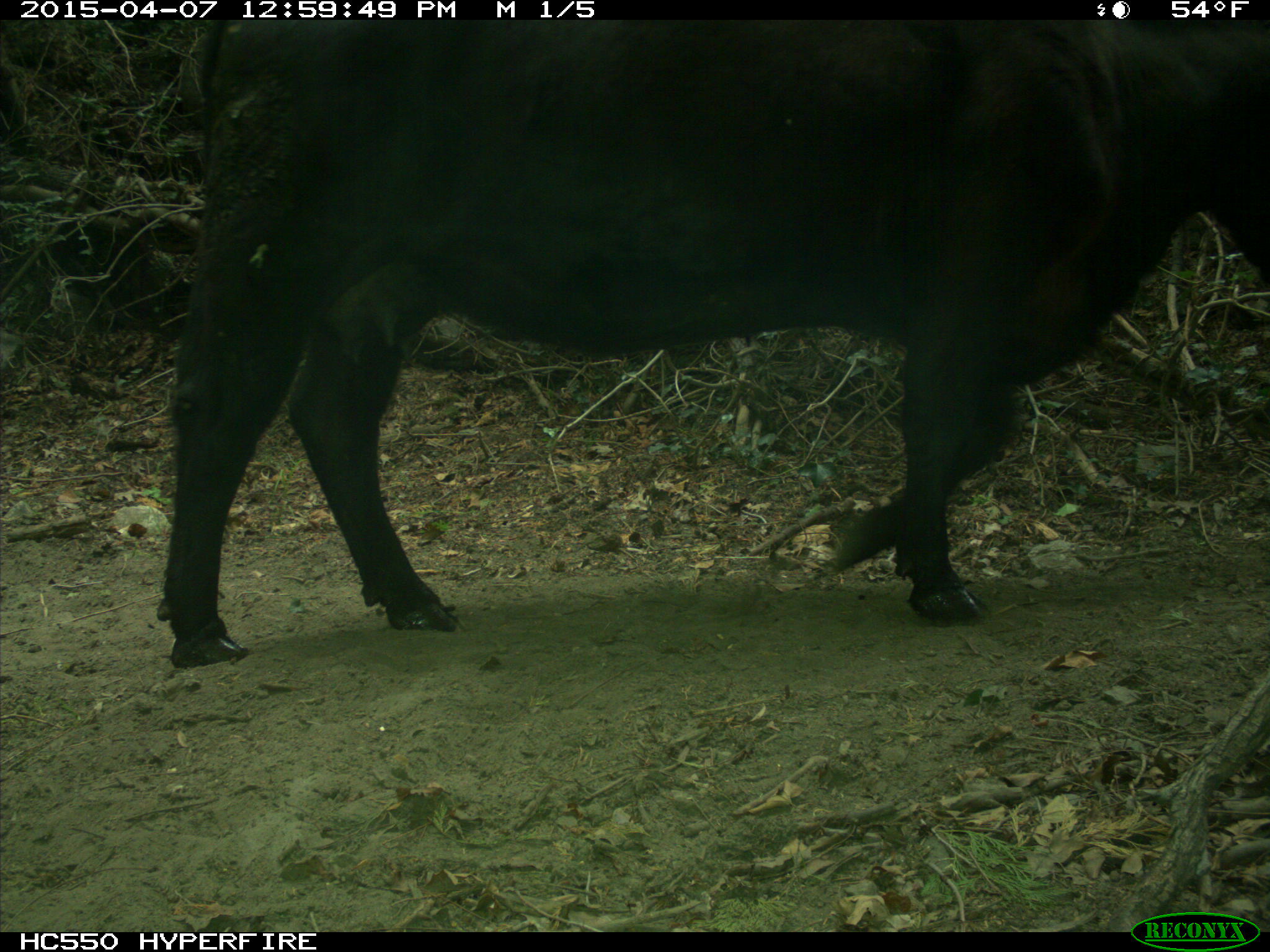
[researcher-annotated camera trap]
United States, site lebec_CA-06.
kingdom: Animalia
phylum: Chordata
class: Mammalia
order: Artiodactyla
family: Bovidae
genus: Bos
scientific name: Bos taurus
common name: domestic cow